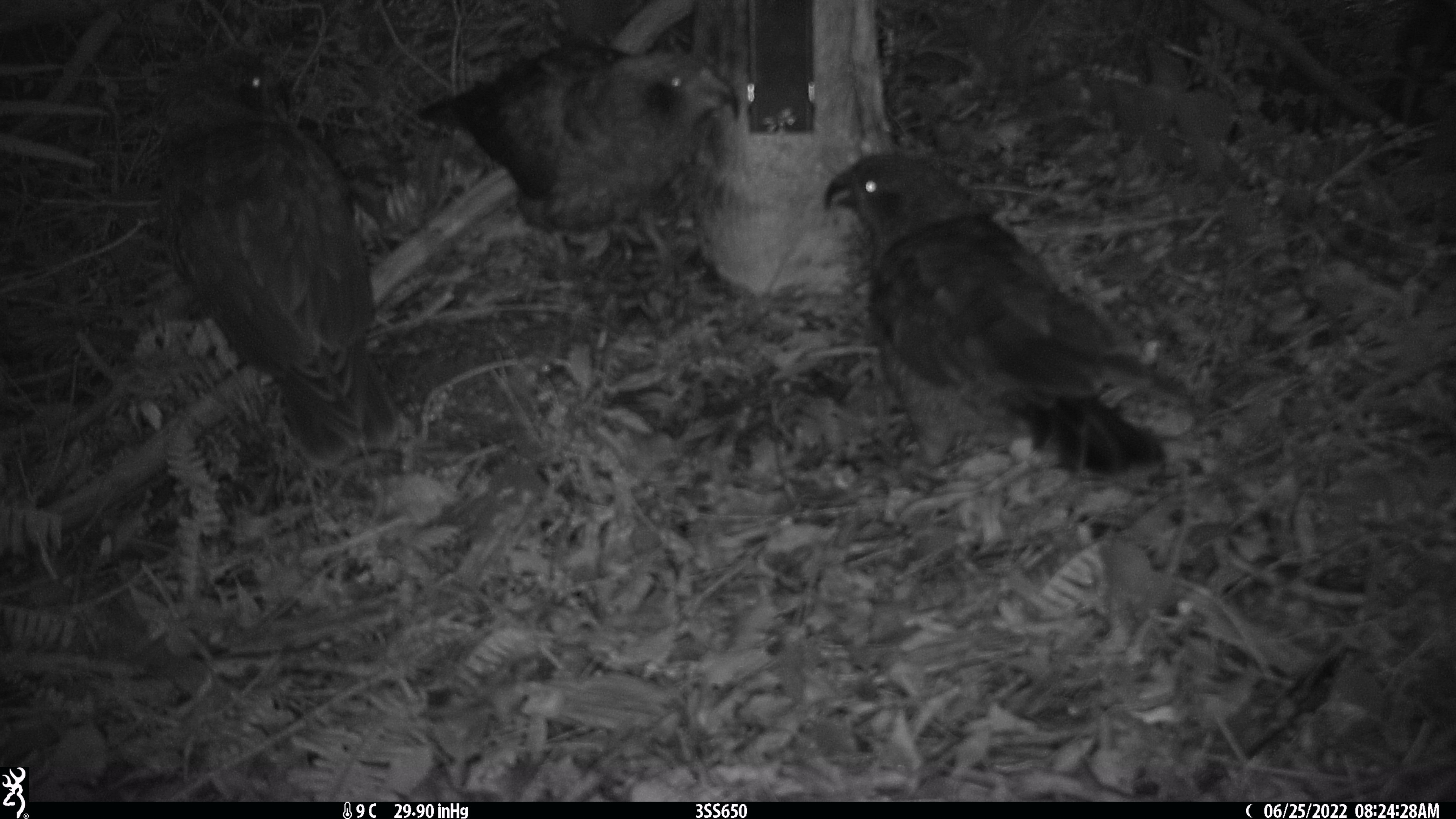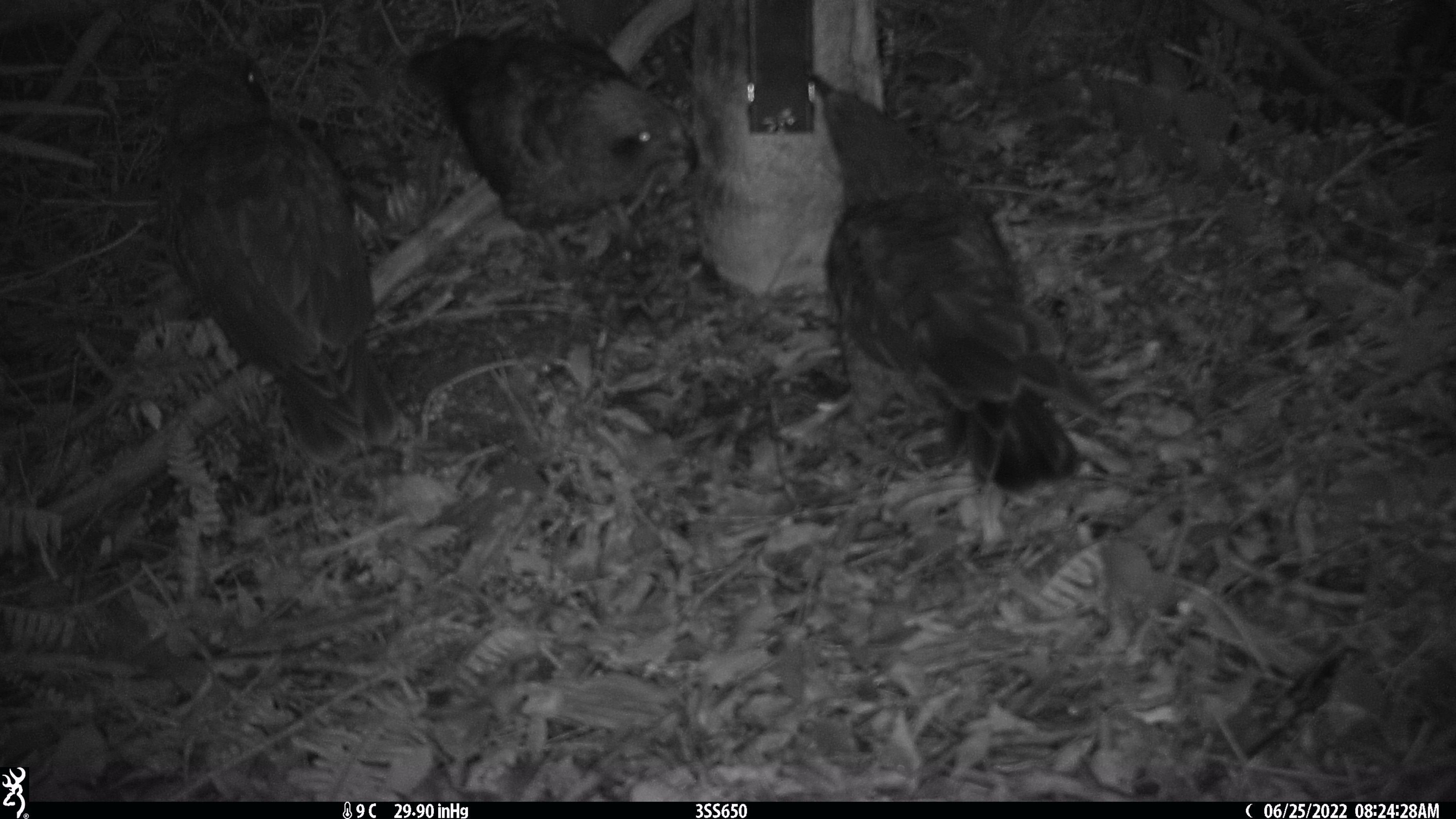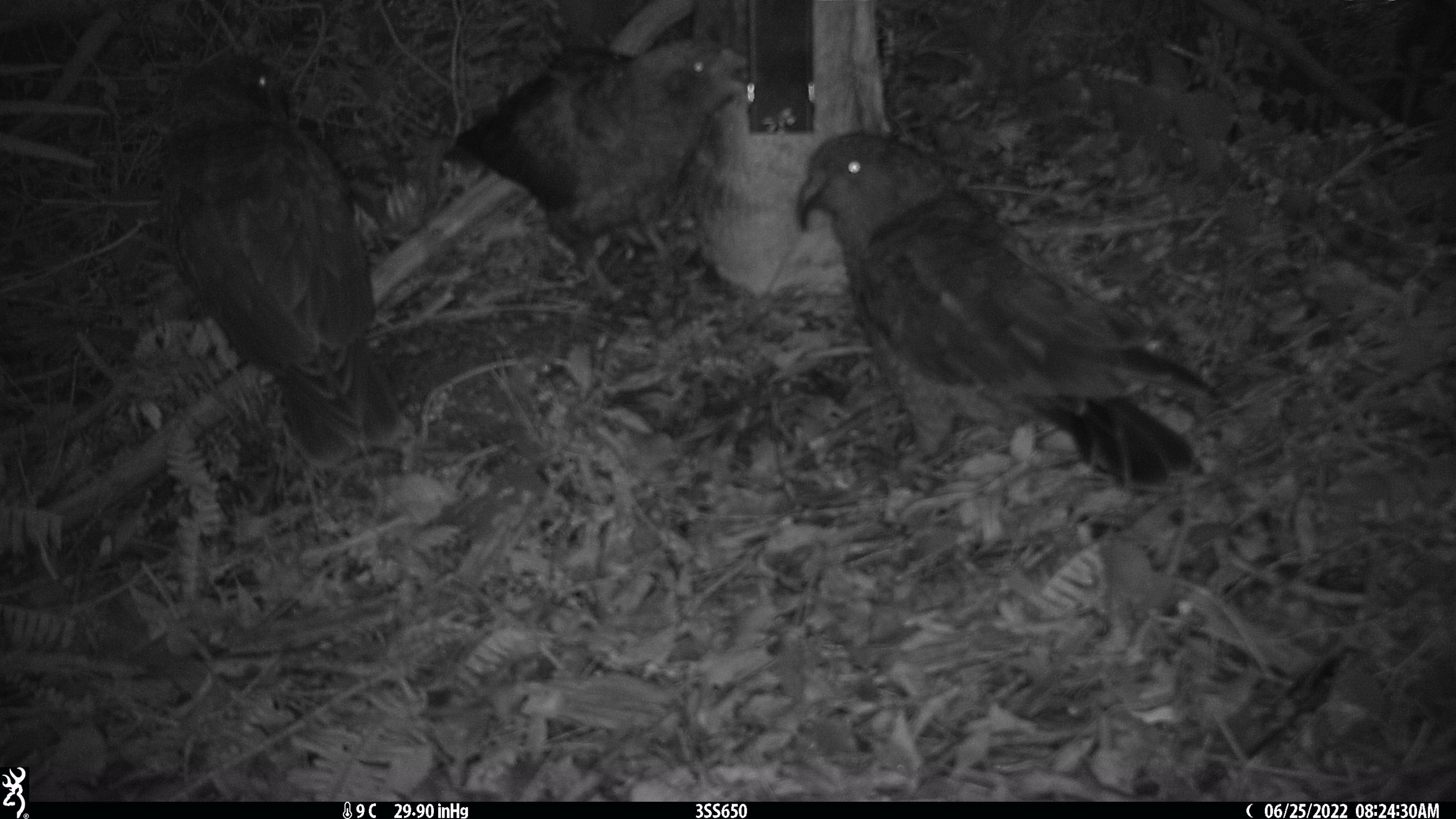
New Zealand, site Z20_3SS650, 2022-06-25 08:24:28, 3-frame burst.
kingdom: Animalia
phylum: Chordata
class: Aves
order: Psittaciformes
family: Strigopidae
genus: Nestor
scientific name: Nestor notabilis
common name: kea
Kea (Nestor notabilis).